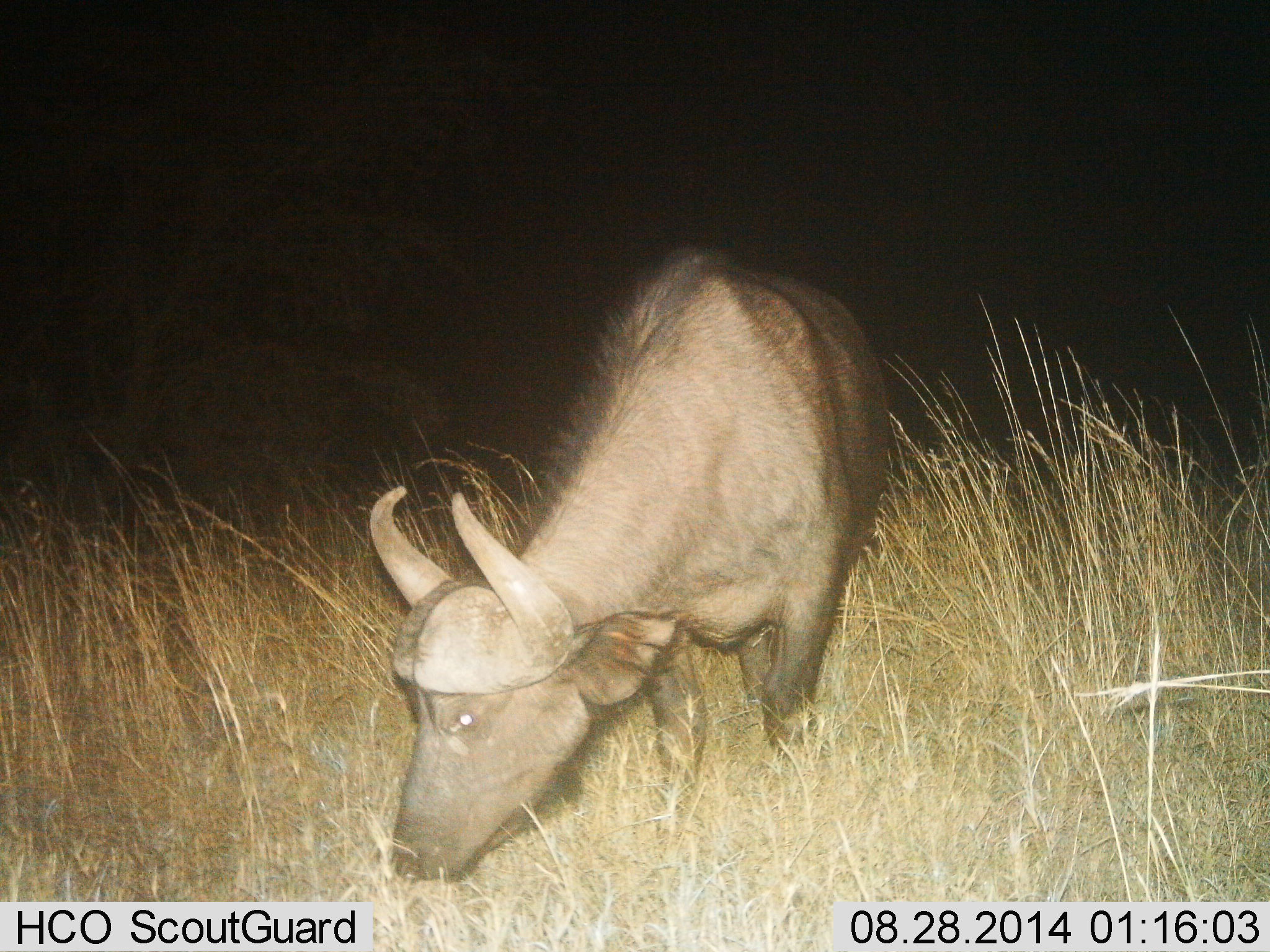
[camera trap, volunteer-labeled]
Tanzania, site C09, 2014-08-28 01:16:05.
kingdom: Animalia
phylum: Chordata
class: Mammalia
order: Artiodactyla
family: Bovidae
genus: Syncerus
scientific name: Syncerus caffer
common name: cape buffalo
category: buffalo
Buffalo (cape buffalo) (Syncerus caffer), count 1. Behavior (volunteer vote fractions): standing 10%, resting 0%, moving 0%, interacting 0%. Young present (vote fraction): 0%. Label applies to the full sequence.